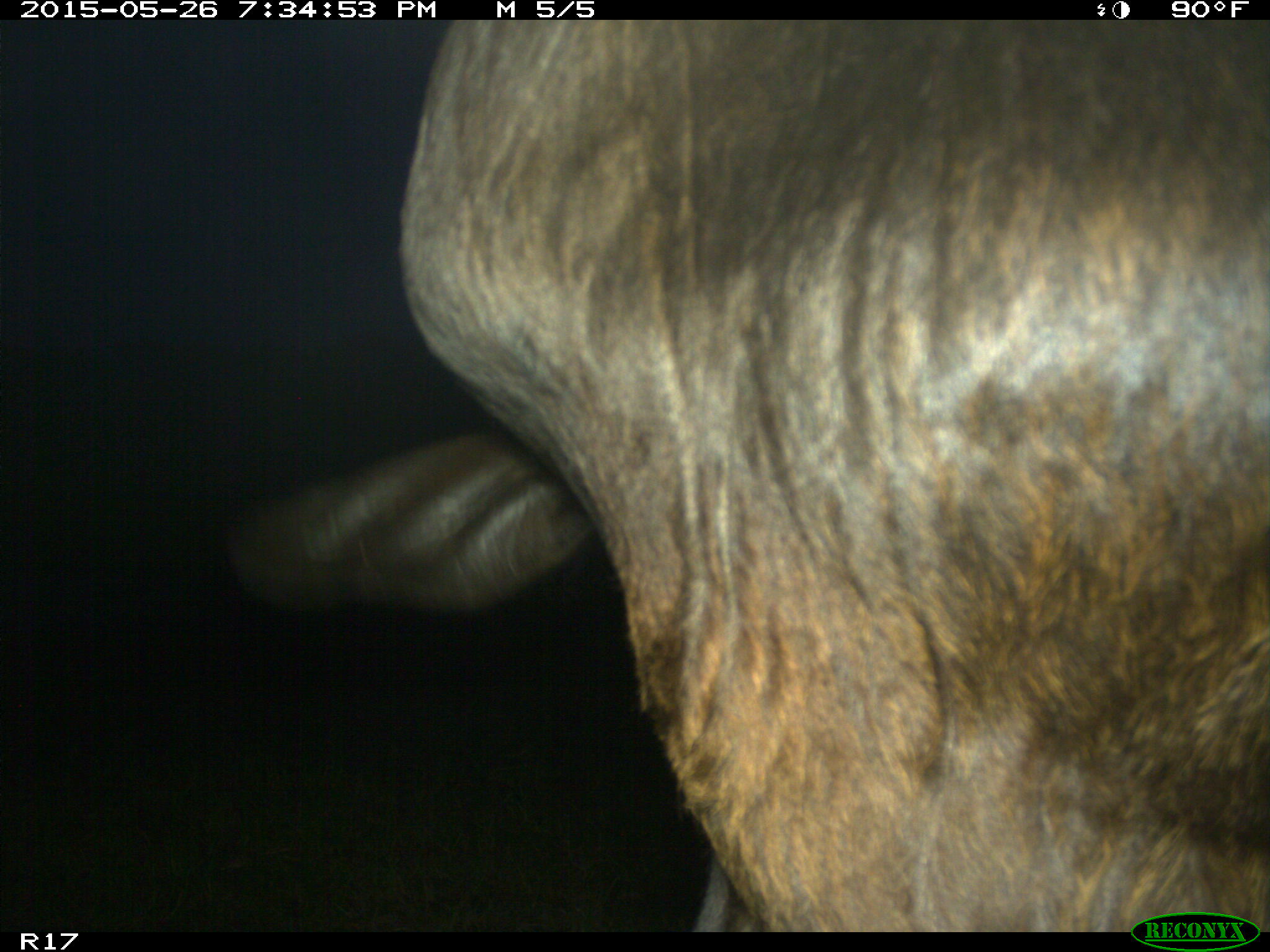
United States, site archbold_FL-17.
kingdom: Animalia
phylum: Chordata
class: Mammalia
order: Artiodactyla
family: Bovidae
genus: Bos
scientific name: Bos taurus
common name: domestic cow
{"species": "Bos taurus (domestic cow)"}